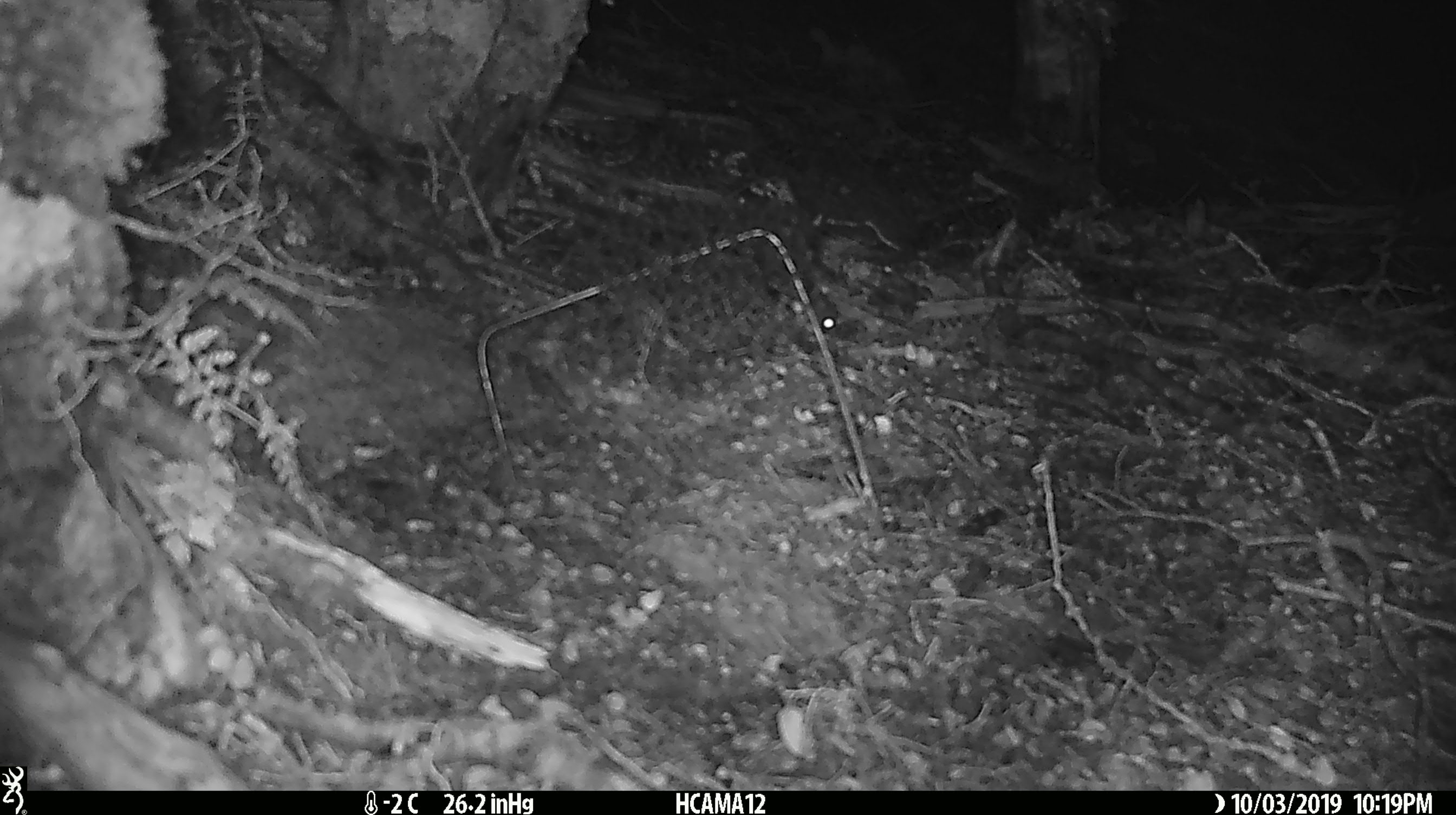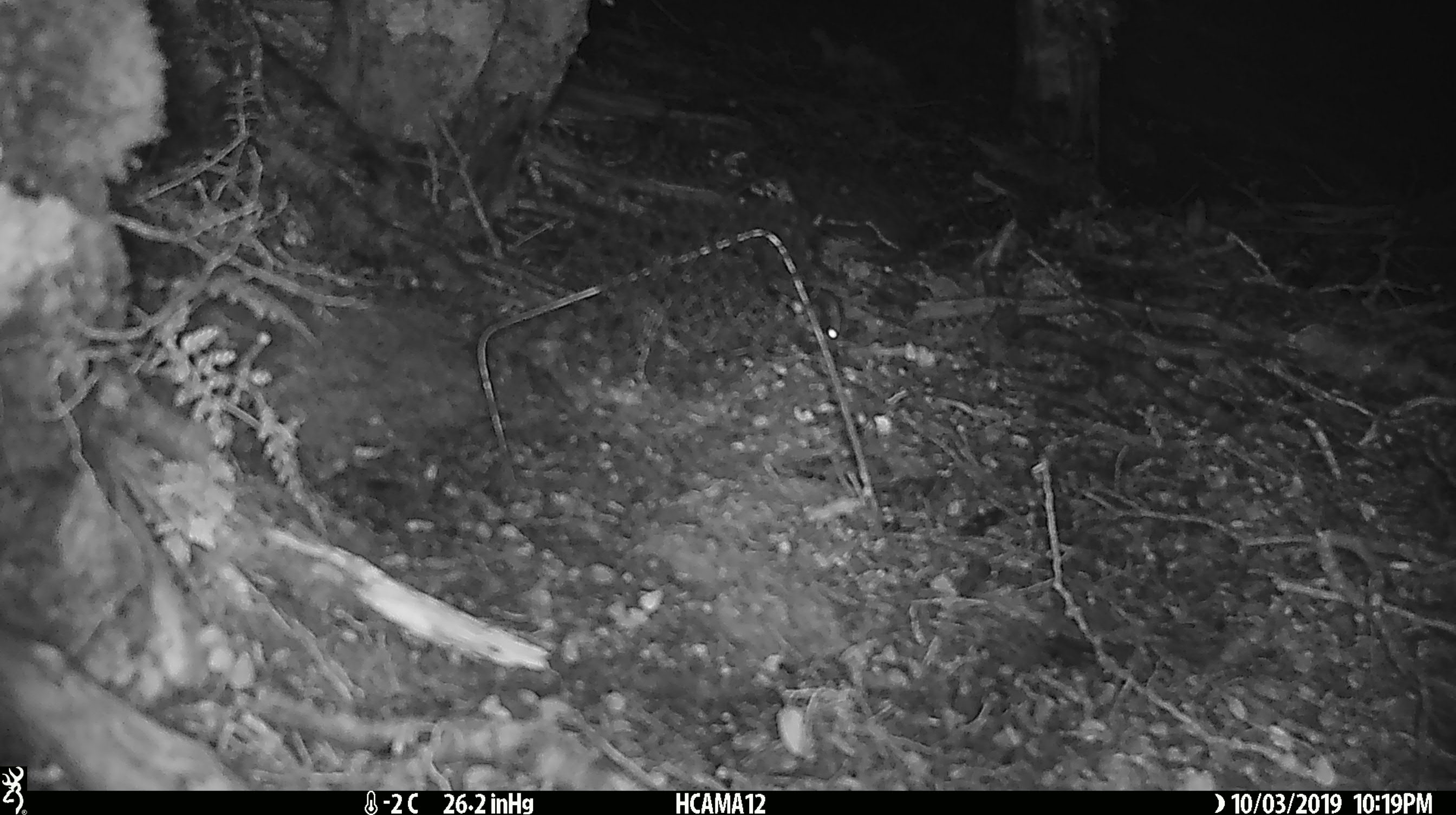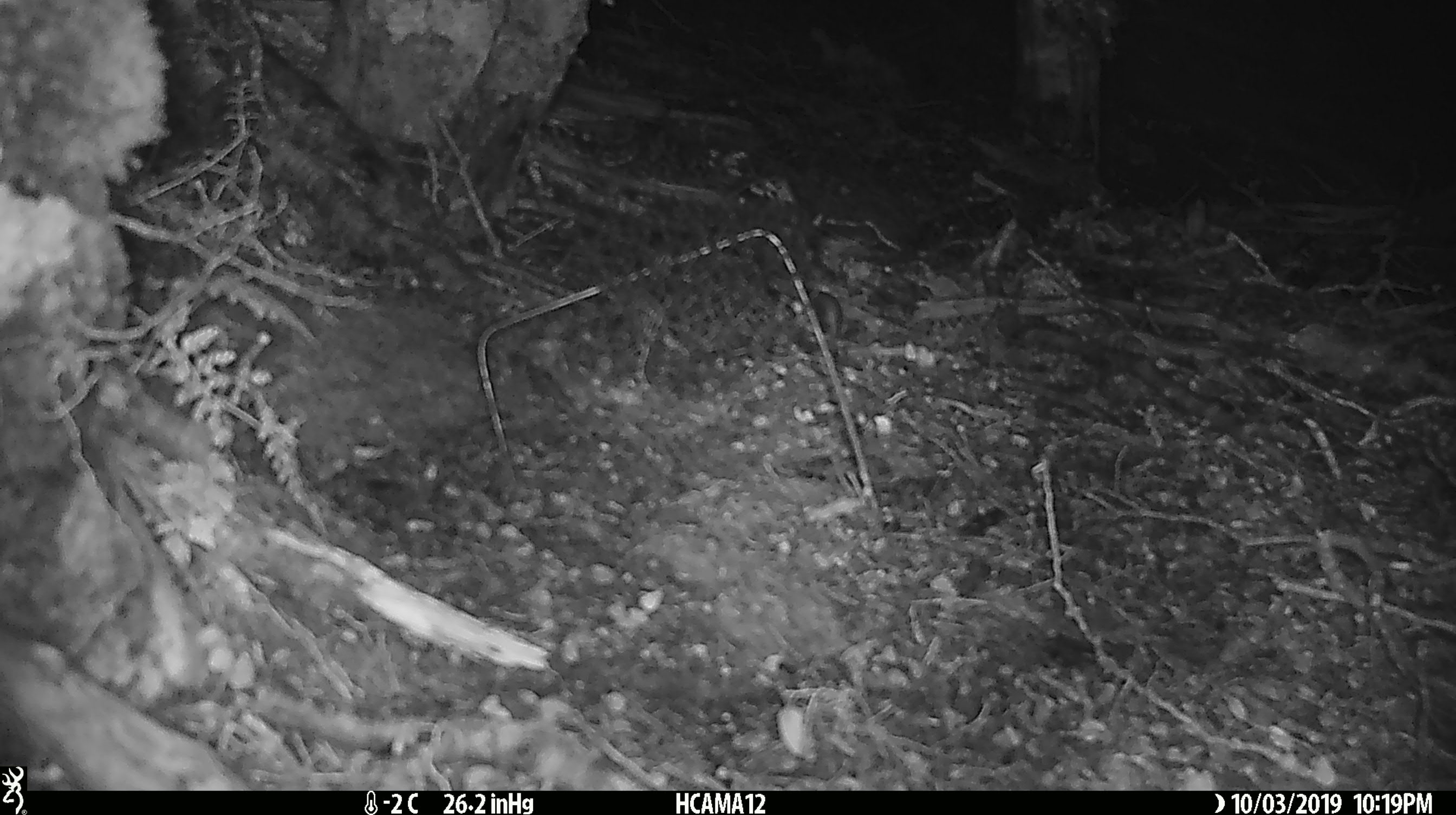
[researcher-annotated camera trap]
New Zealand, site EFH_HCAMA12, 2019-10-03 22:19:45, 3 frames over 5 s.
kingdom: Animalia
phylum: Chordata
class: Mammalia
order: Rodentia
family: Muridae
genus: Mus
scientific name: Mus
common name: mouse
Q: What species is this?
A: Mouse (Mus).